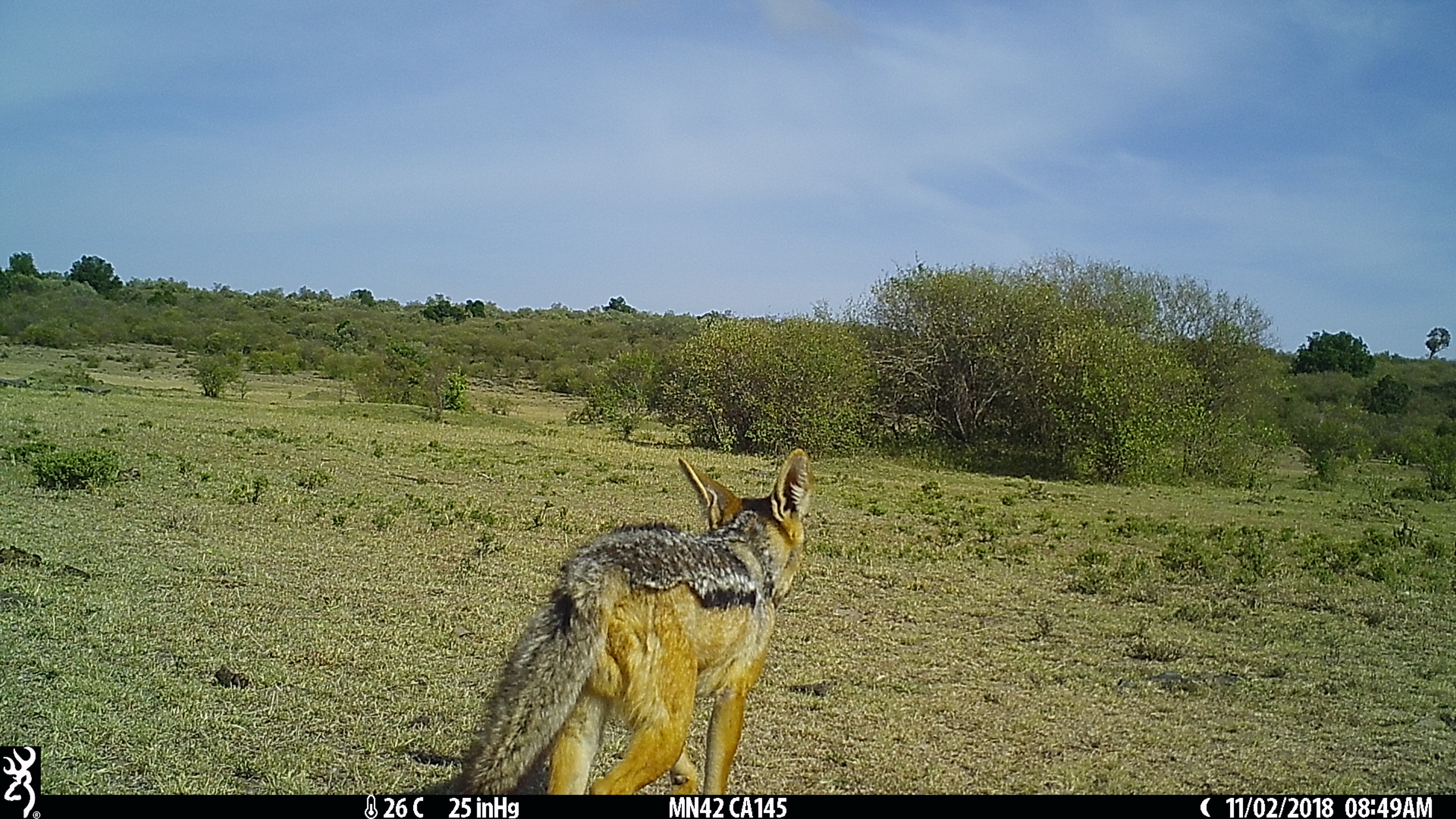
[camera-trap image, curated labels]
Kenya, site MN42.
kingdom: Animalia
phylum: Chordata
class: Mammalia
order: Carnivora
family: Canidae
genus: Lupulella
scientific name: Lupulella mesomelas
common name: black-backed jackal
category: jackal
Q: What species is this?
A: Jackal (black-backed jackal) (Lupulella mesomelas).